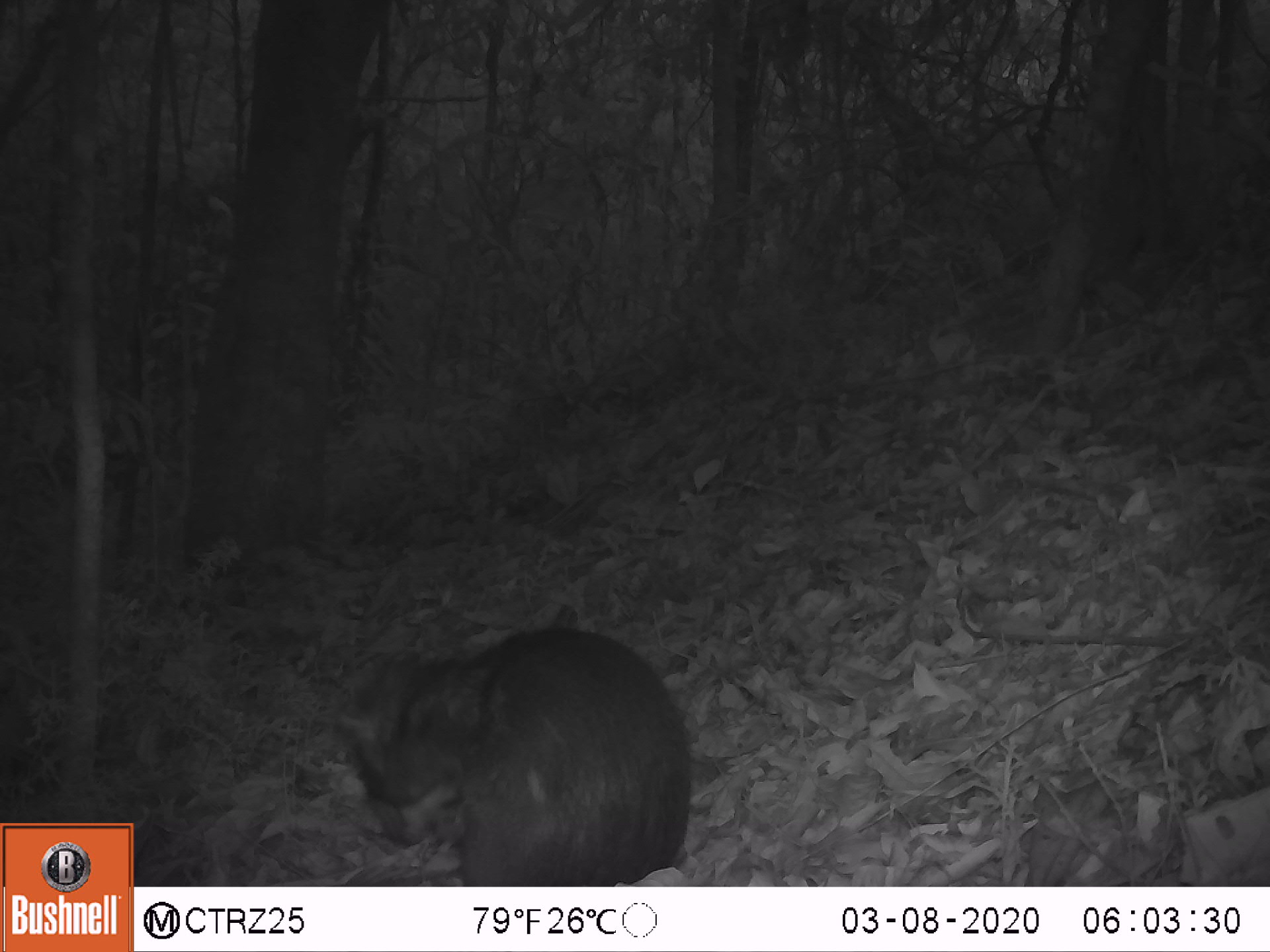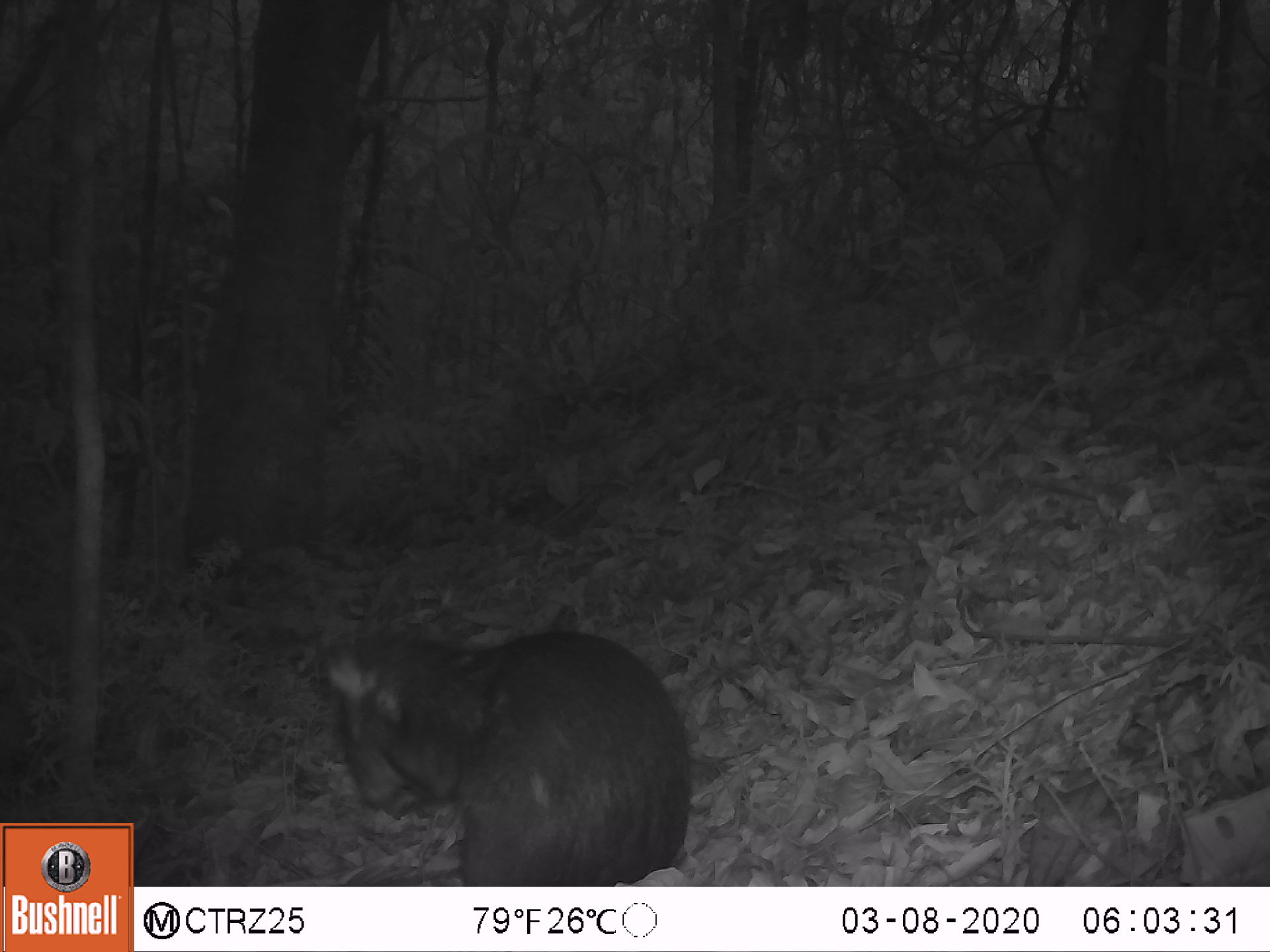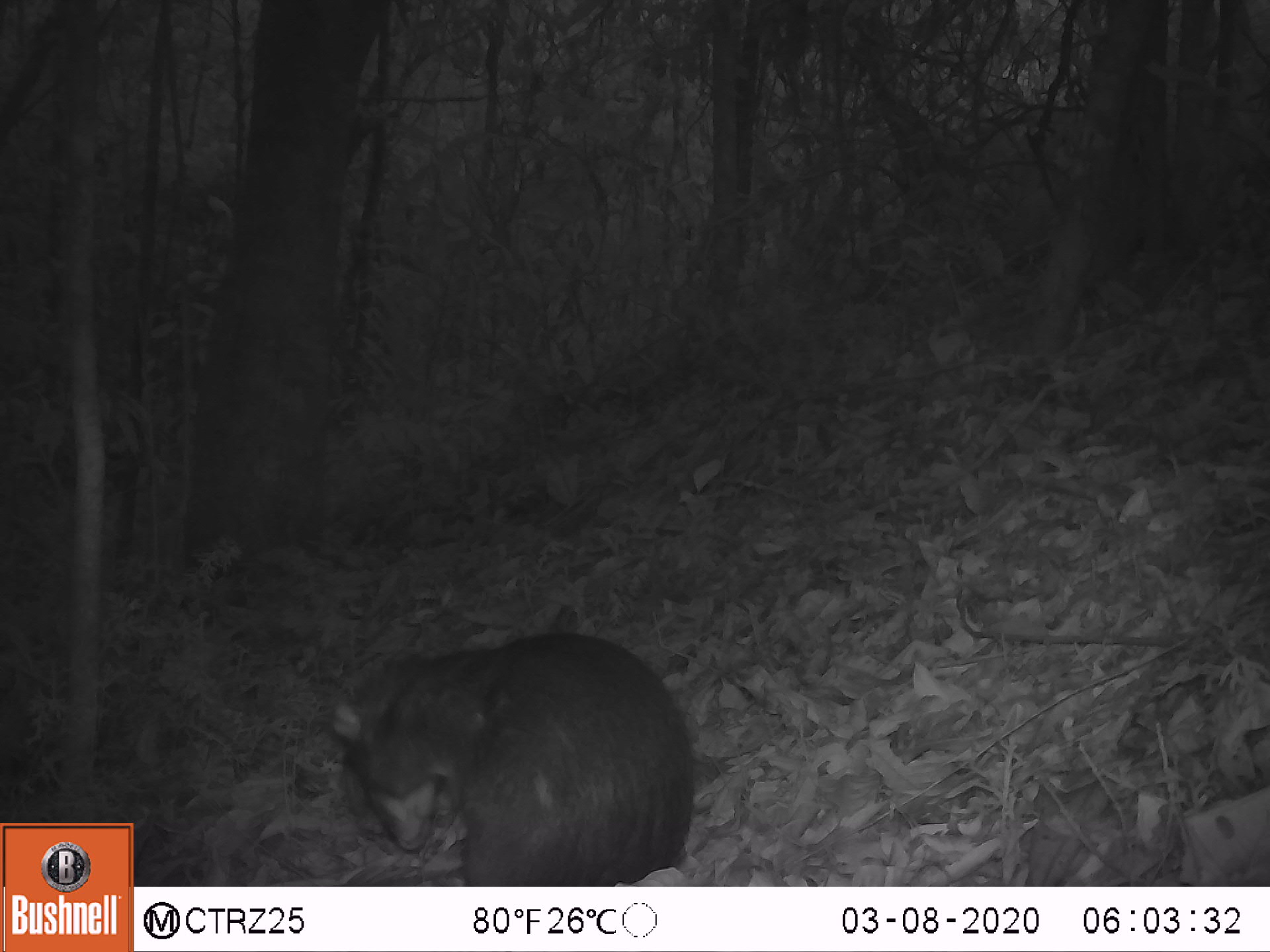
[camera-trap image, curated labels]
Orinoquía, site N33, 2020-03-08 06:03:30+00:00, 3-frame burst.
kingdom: Animalia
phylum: Chordata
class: Mammalia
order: Rodentia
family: Dasyproctidae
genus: Dasyprocta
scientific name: Dasyprocta fuliginosa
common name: black agouti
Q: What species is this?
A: Black agouti (Dasyprocta fuliginosa).